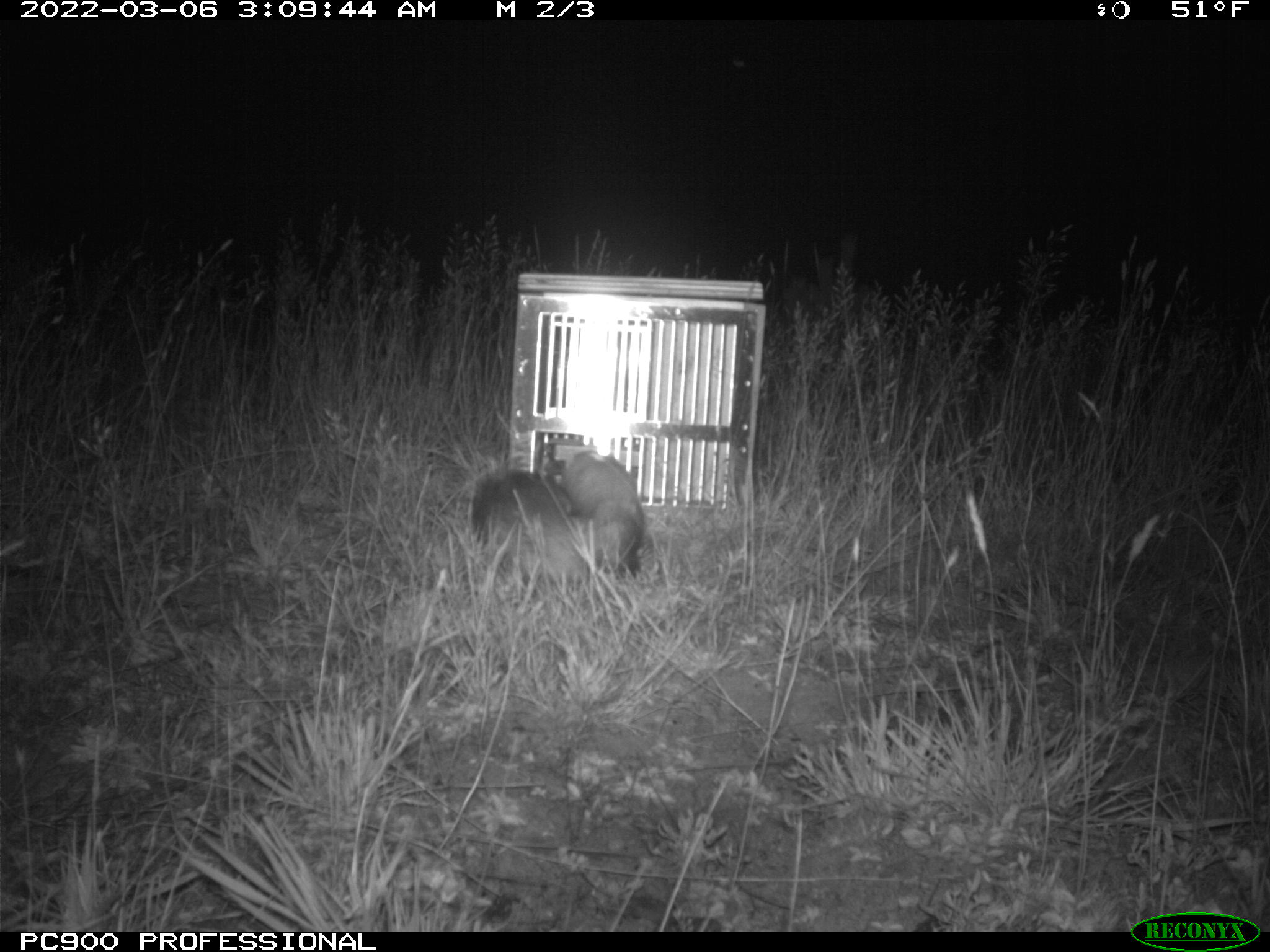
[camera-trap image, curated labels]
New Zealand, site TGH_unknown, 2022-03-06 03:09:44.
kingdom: Animalia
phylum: Chordata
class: Mammalia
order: Carnivora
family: Mustelidae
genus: Mustela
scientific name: Mustela furo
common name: ferret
Ferret (Mustela furo).